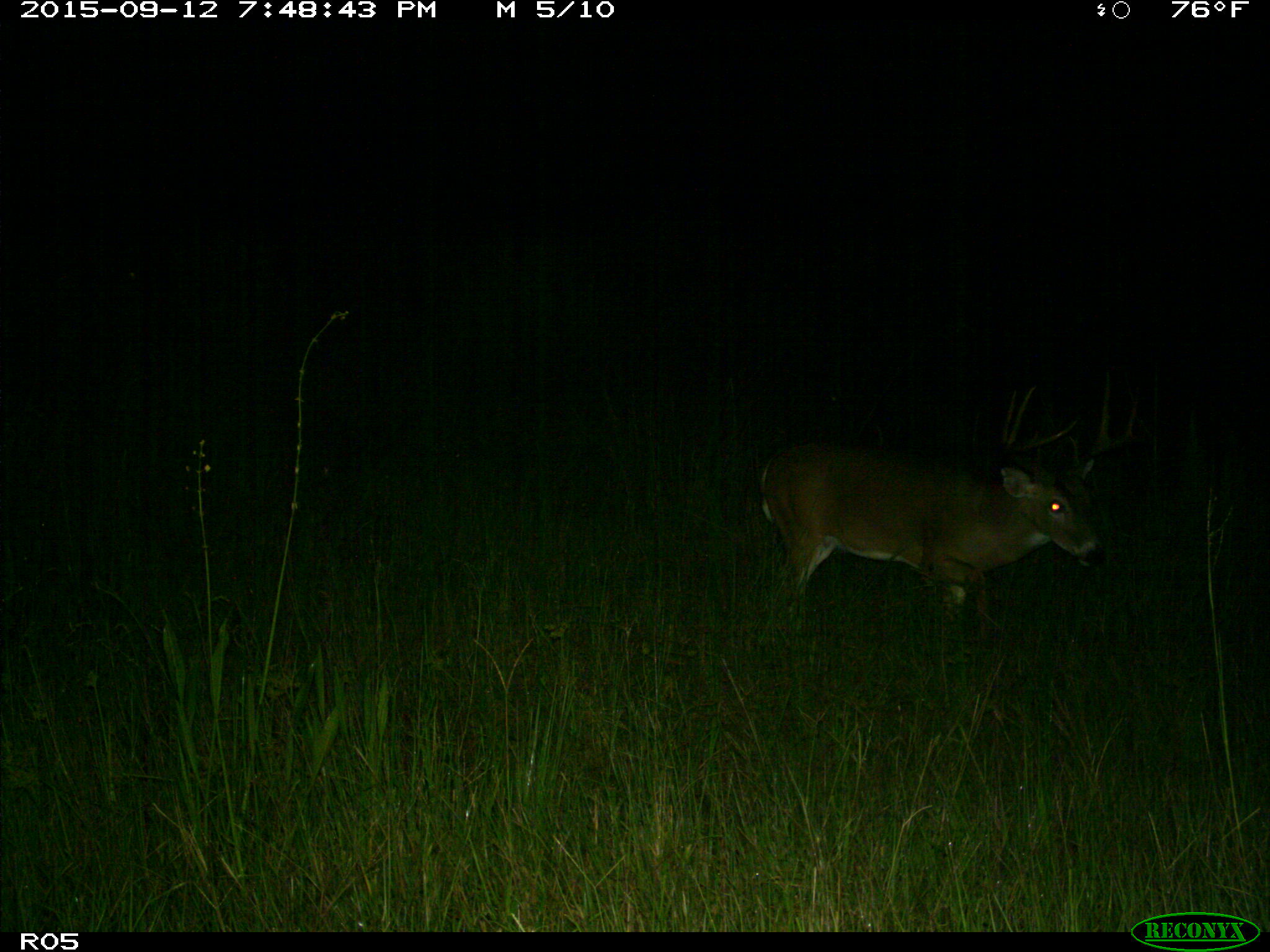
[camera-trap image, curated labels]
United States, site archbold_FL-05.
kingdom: Animalia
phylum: Chordata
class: Mammalia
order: Artiodactyla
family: Cervidae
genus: Odocoileus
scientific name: Odocoileus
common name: deer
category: unidentified deer